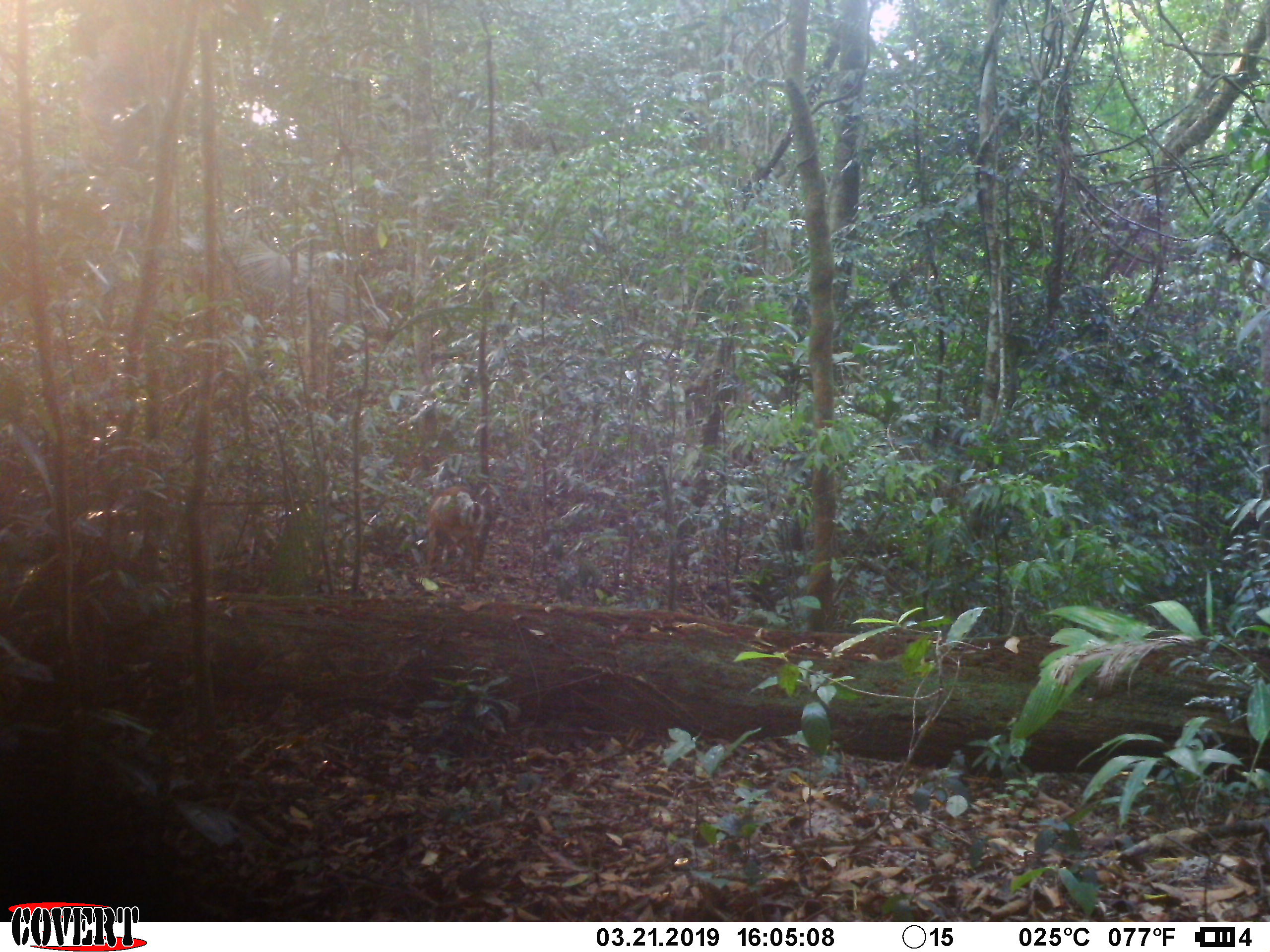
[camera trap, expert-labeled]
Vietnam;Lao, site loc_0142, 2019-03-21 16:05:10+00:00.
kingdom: Animalia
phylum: Chordata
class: Mammalia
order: Artiodactyla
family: Cervidae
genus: Muntiacus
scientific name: Muntiacus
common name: muntjacs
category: unidentified muntjac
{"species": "unidentified muntjac (muntjacs) (Muntiacus)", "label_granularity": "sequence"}